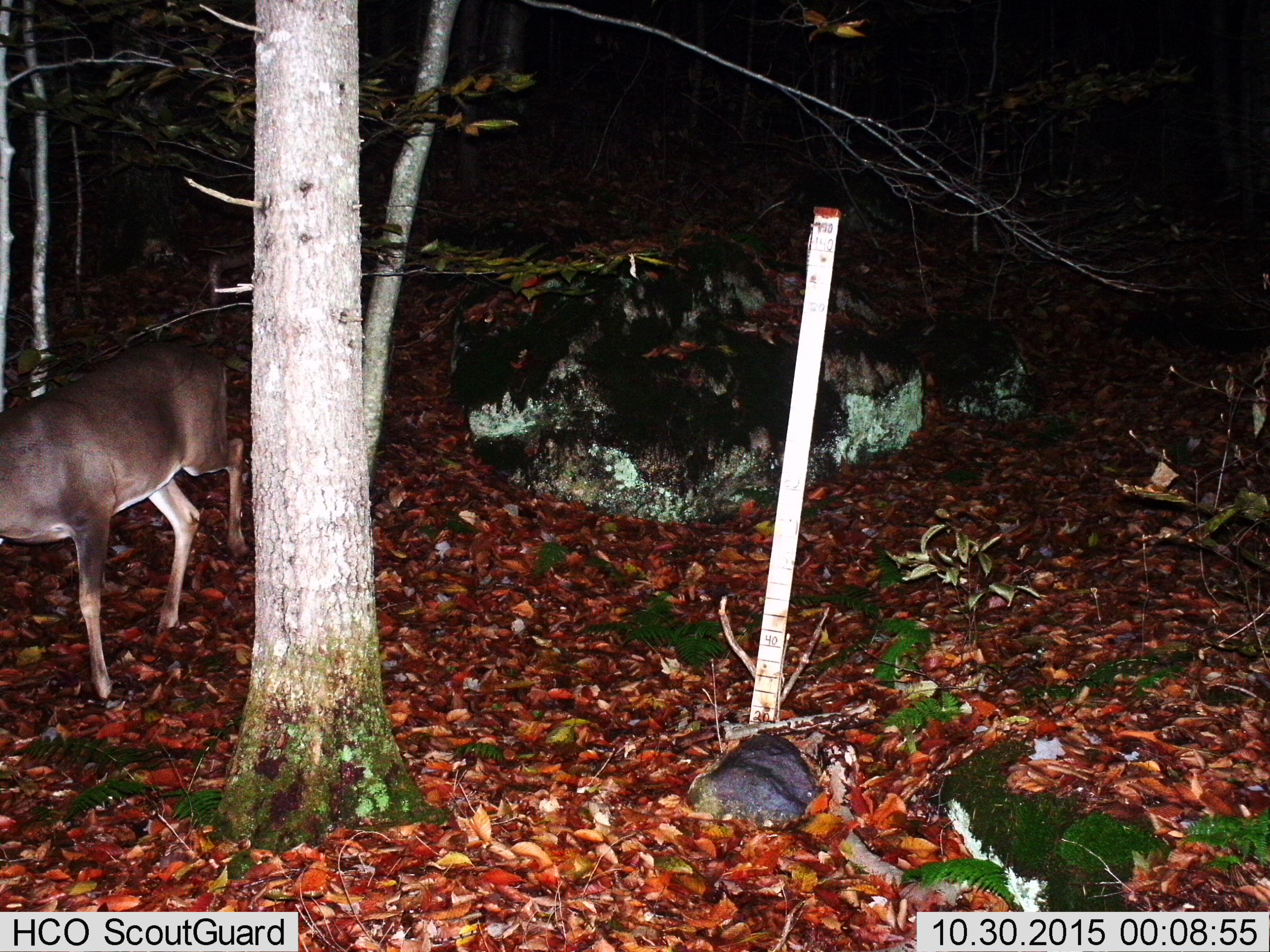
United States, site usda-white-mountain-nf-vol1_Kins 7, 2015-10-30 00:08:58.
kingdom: Animalia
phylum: Chordata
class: Mammalia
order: Artiodactyla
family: Cervidae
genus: Odocoileus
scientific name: Odocoileus virginianus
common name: white-tailed deer